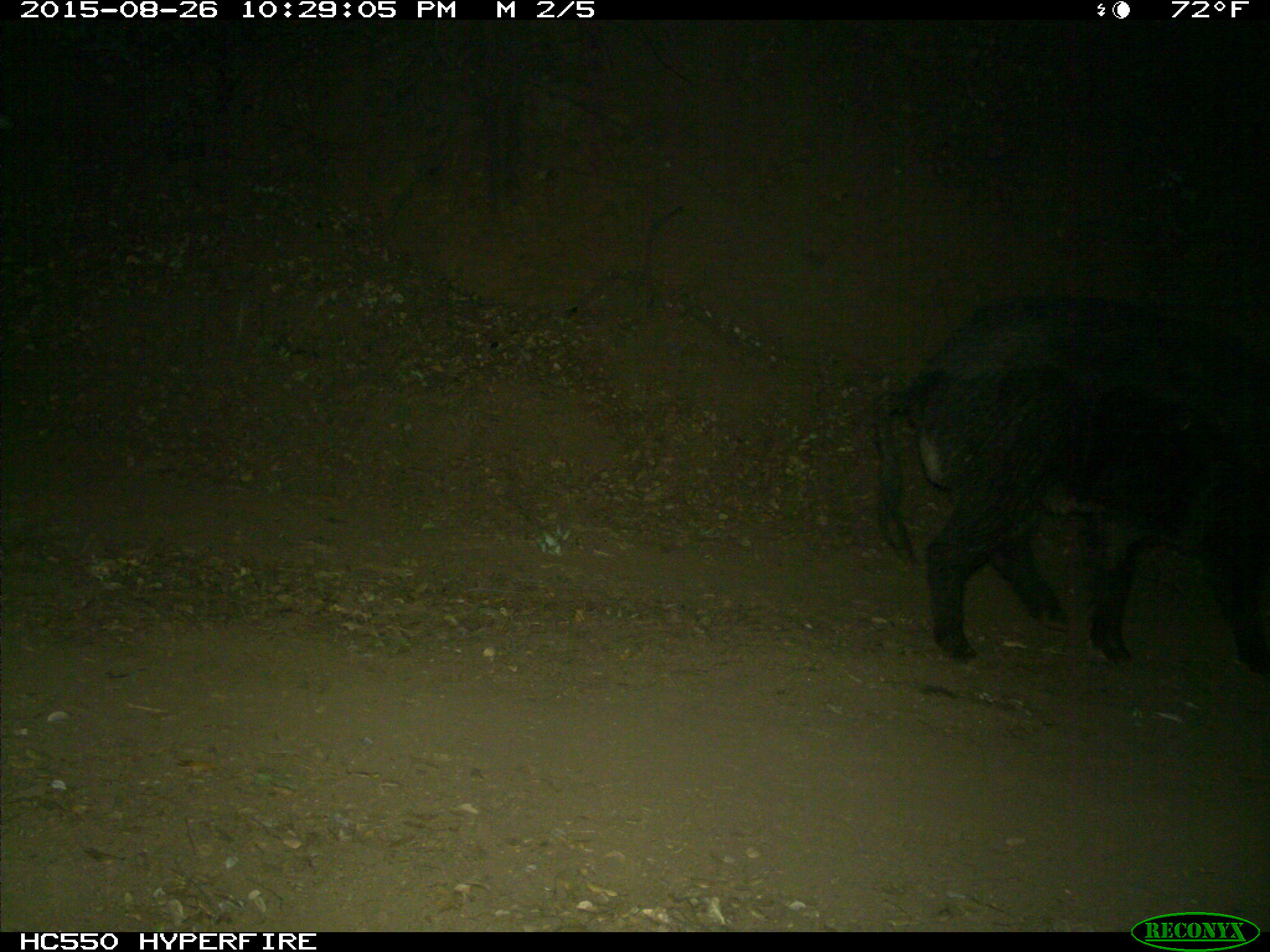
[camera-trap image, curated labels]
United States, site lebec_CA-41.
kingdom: Animalia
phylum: Chordata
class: Mammalia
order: Artiodactyla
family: Suidae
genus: Sus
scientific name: Sus scrofa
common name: wild boar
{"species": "Sus scrofa (wild boar)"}